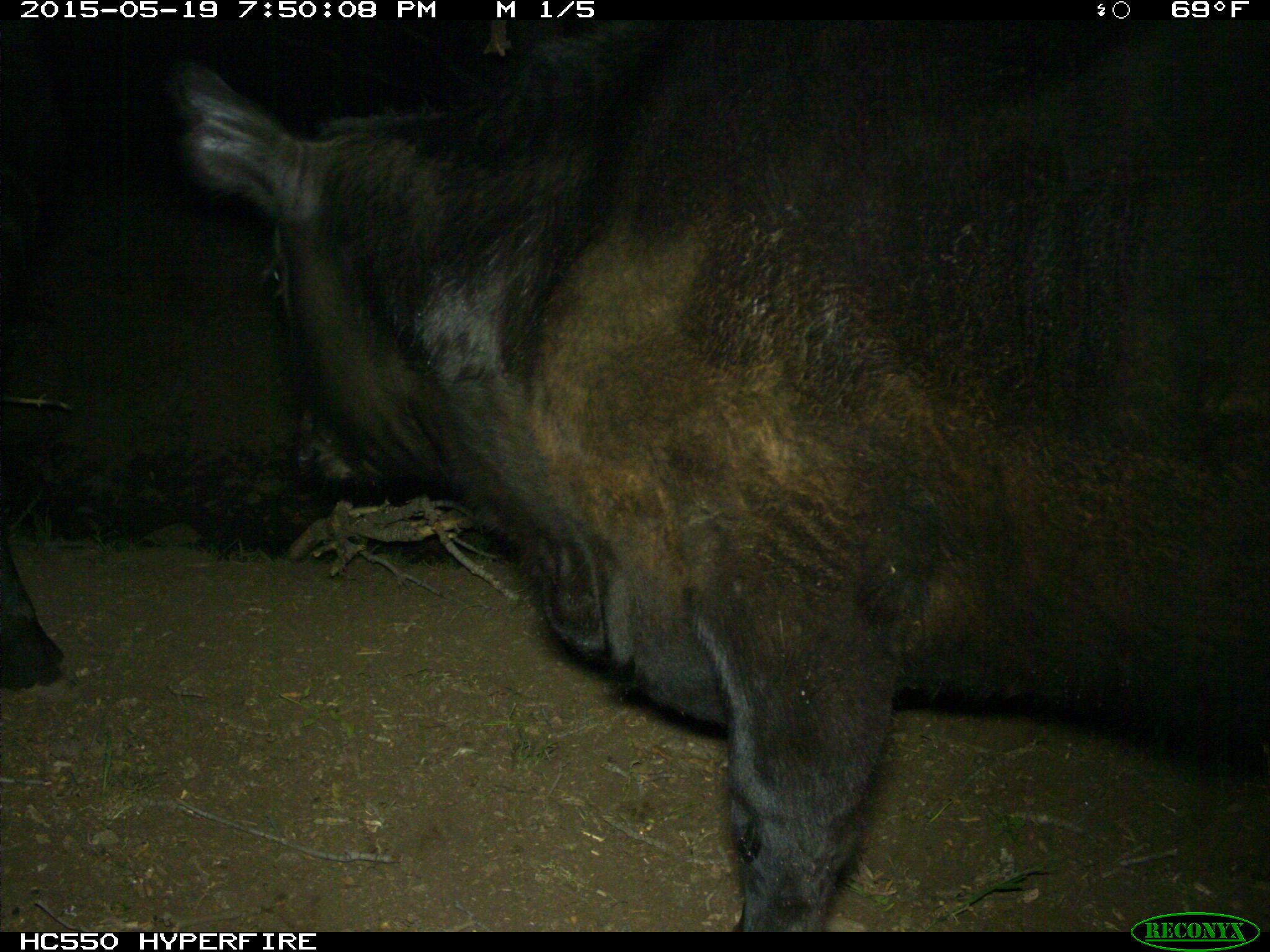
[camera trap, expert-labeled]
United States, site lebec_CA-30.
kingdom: Animalia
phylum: Chordata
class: Mammalia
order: Artiodactyla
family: Bovidae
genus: Bos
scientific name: Bos taurus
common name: domestic cow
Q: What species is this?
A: Bos taurus (domestic cow).